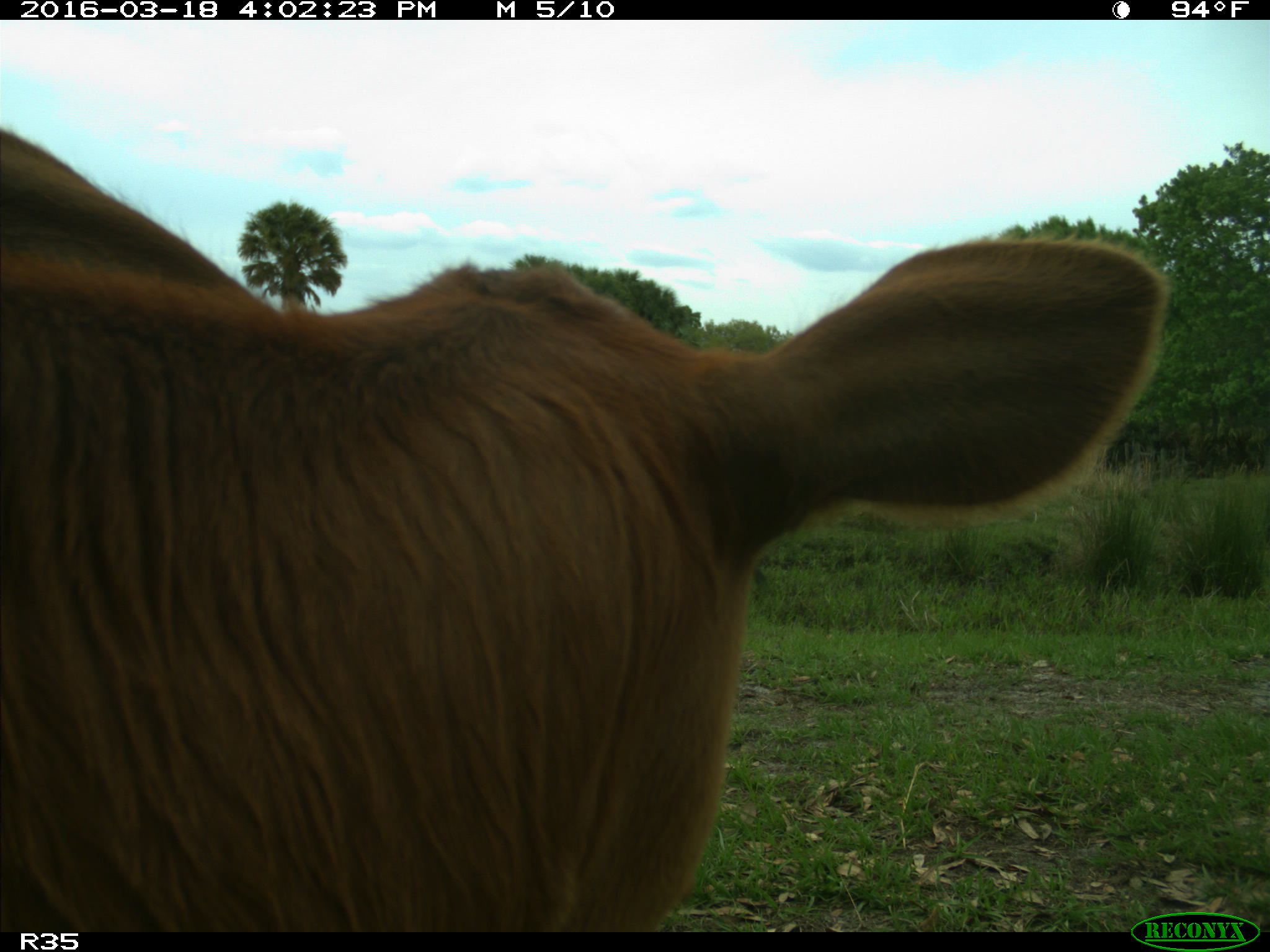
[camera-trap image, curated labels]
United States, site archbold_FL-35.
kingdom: Animalia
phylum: Chordata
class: Mammalia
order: Artiodactyla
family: Bovidae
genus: Bos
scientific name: Bos taurus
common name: domestic cow